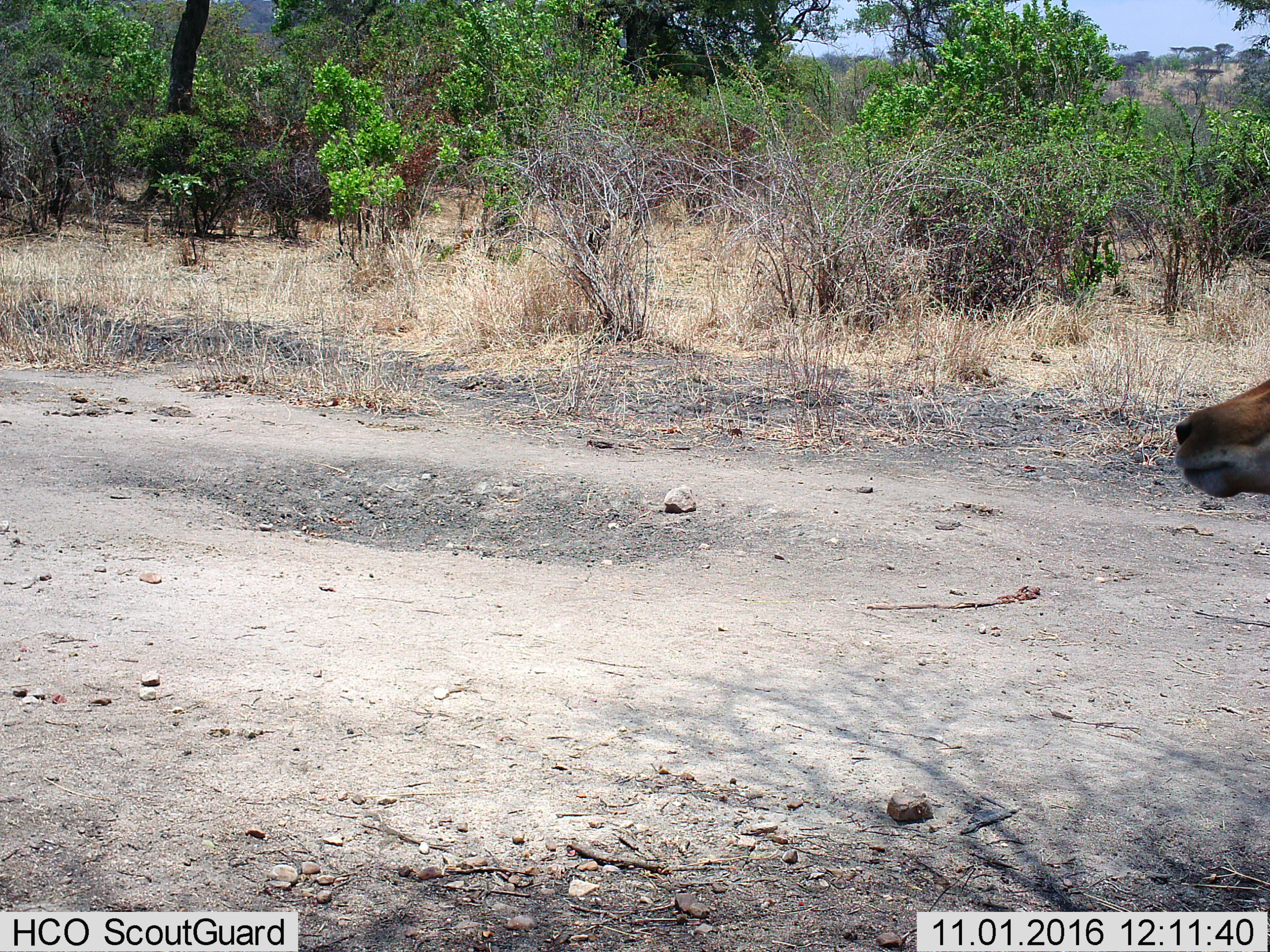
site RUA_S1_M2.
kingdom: Animalia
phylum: Chordata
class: Mammalia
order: Artiodactyla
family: Bovidae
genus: Aepyceros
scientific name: Aepyceros melampus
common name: impala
Impala (Aepyceros melampus), count 1. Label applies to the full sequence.